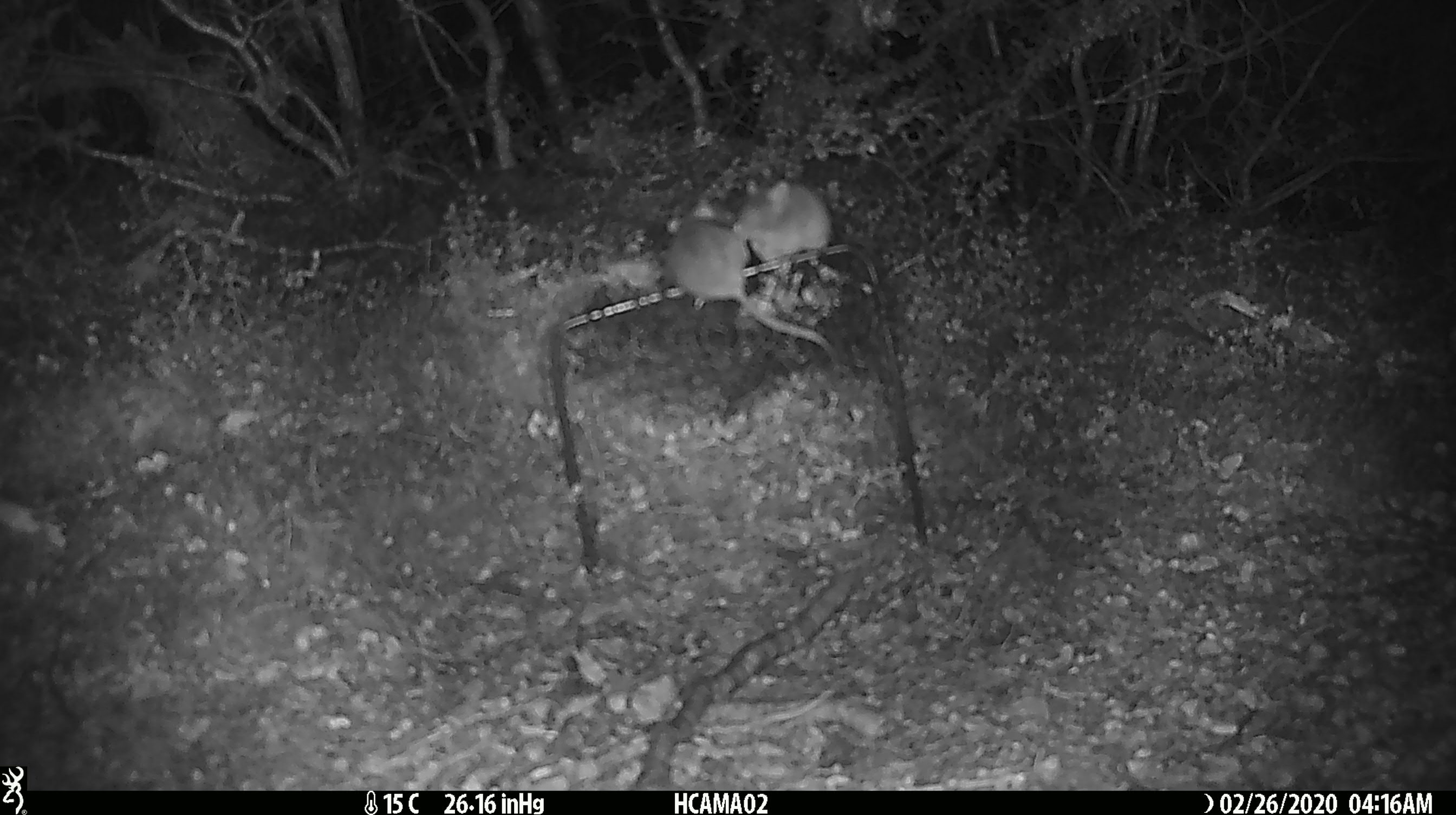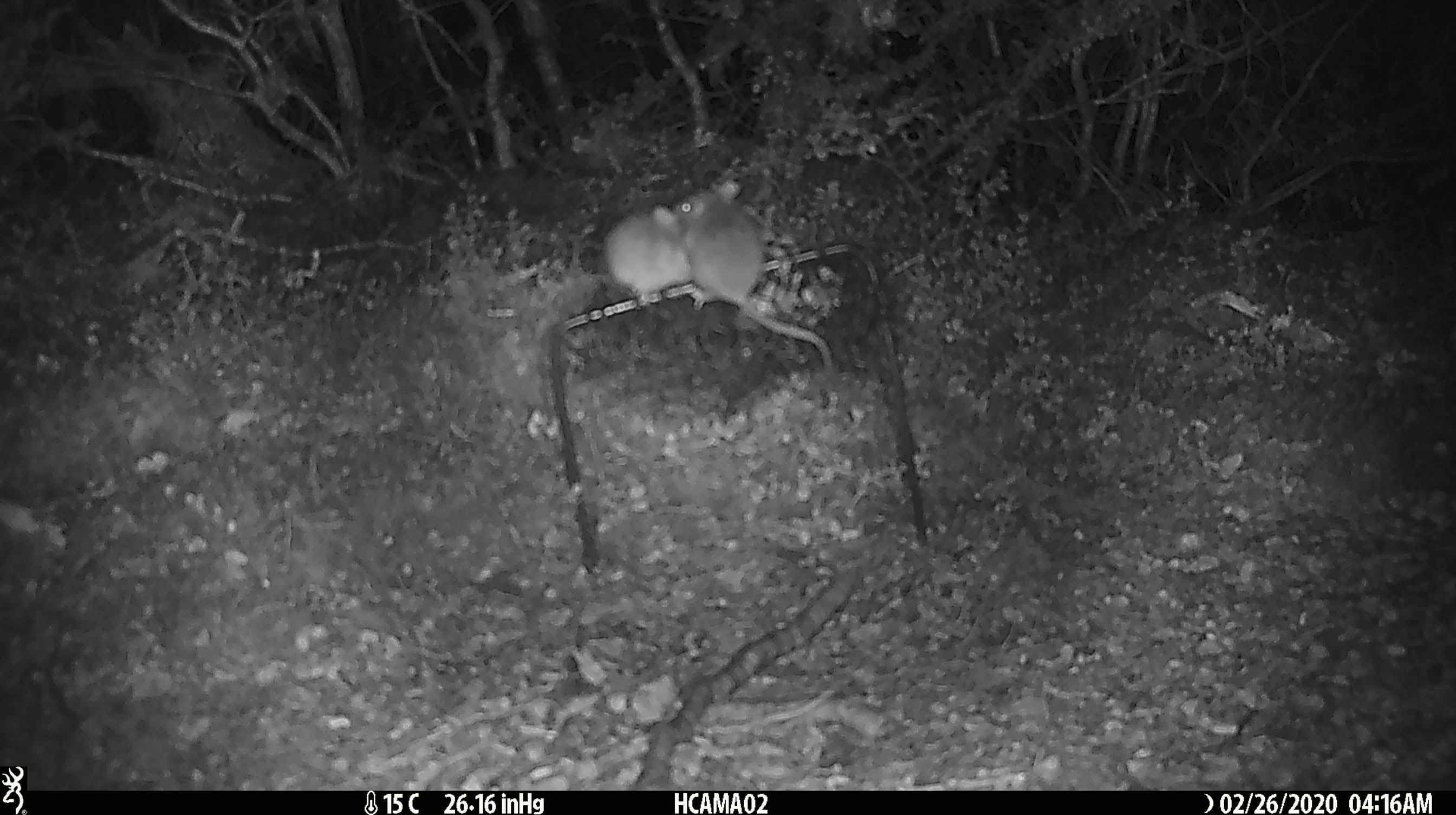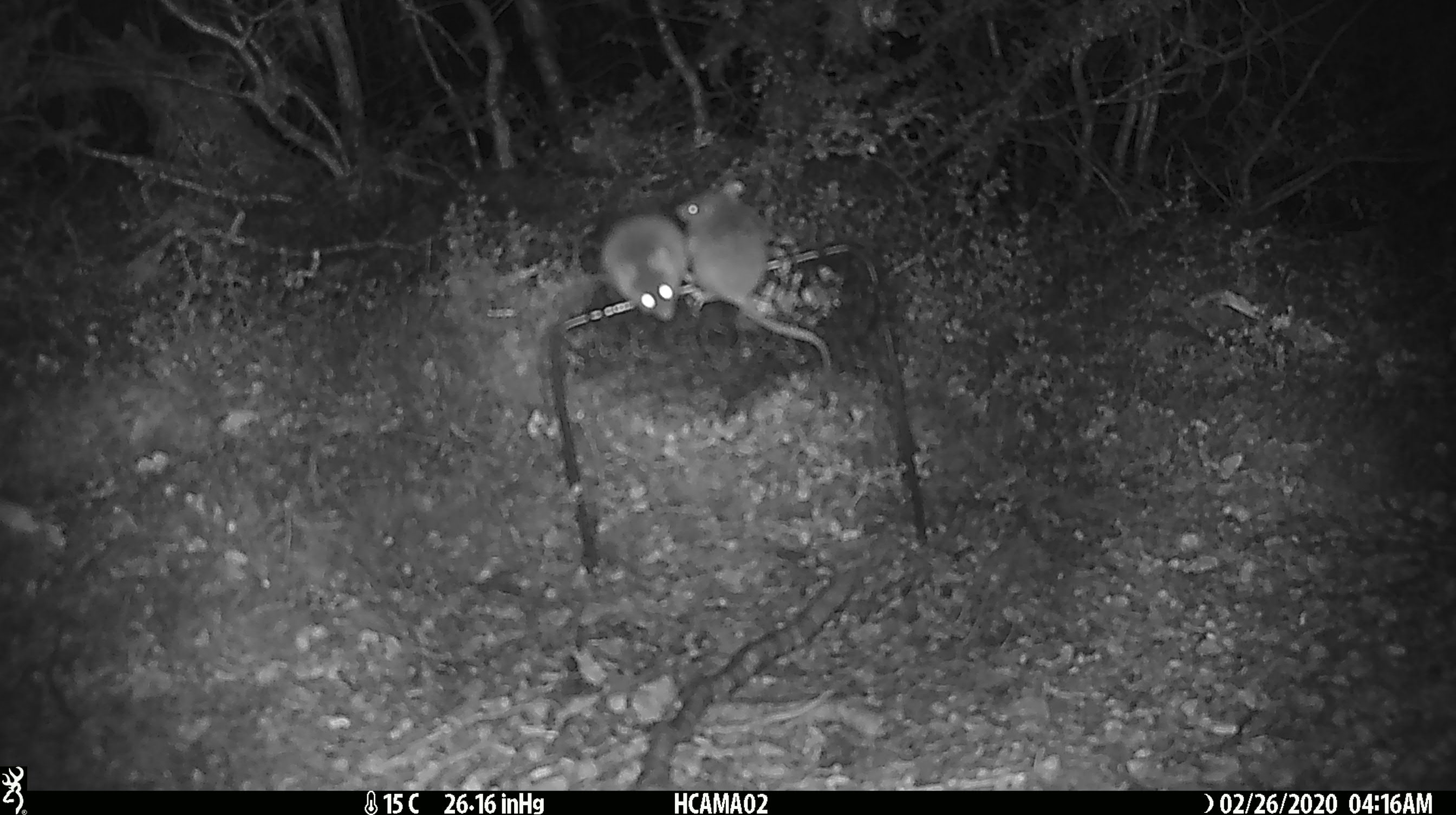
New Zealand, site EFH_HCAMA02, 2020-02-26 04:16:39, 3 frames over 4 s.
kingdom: Animalia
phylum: Chordata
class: Mammalia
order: Rodentia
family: Muridae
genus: Mus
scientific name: Mus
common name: mouse